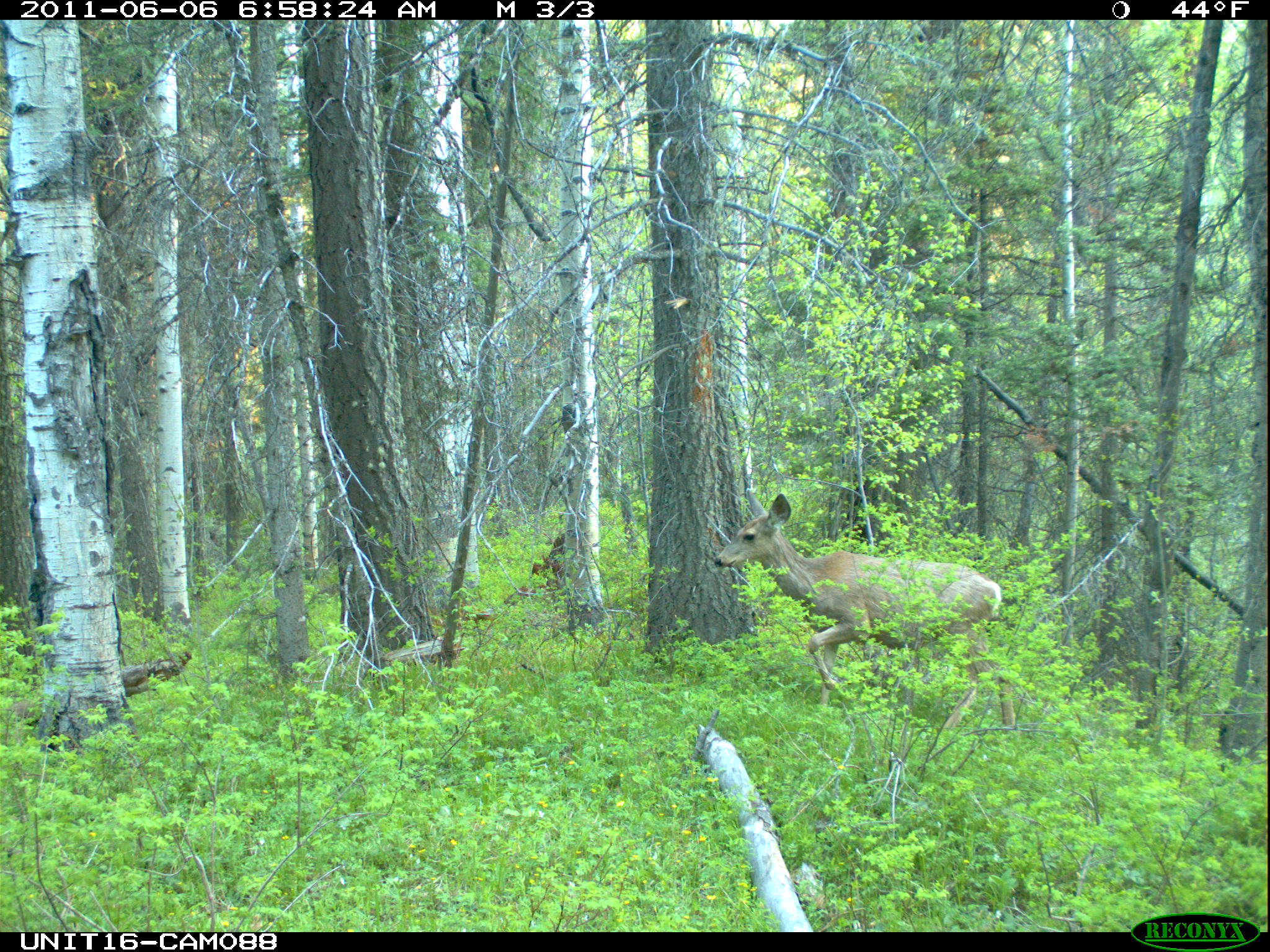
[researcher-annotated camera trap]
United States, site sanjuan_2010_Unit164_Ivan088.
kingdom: Animalia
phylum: Chordata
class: Mammalia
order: Artiodactyla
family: Cervidae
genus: Odocoileus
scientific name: Odocoileus hemionus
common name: mule deer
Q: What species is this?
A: Odocoileus hemionus (mule deer).